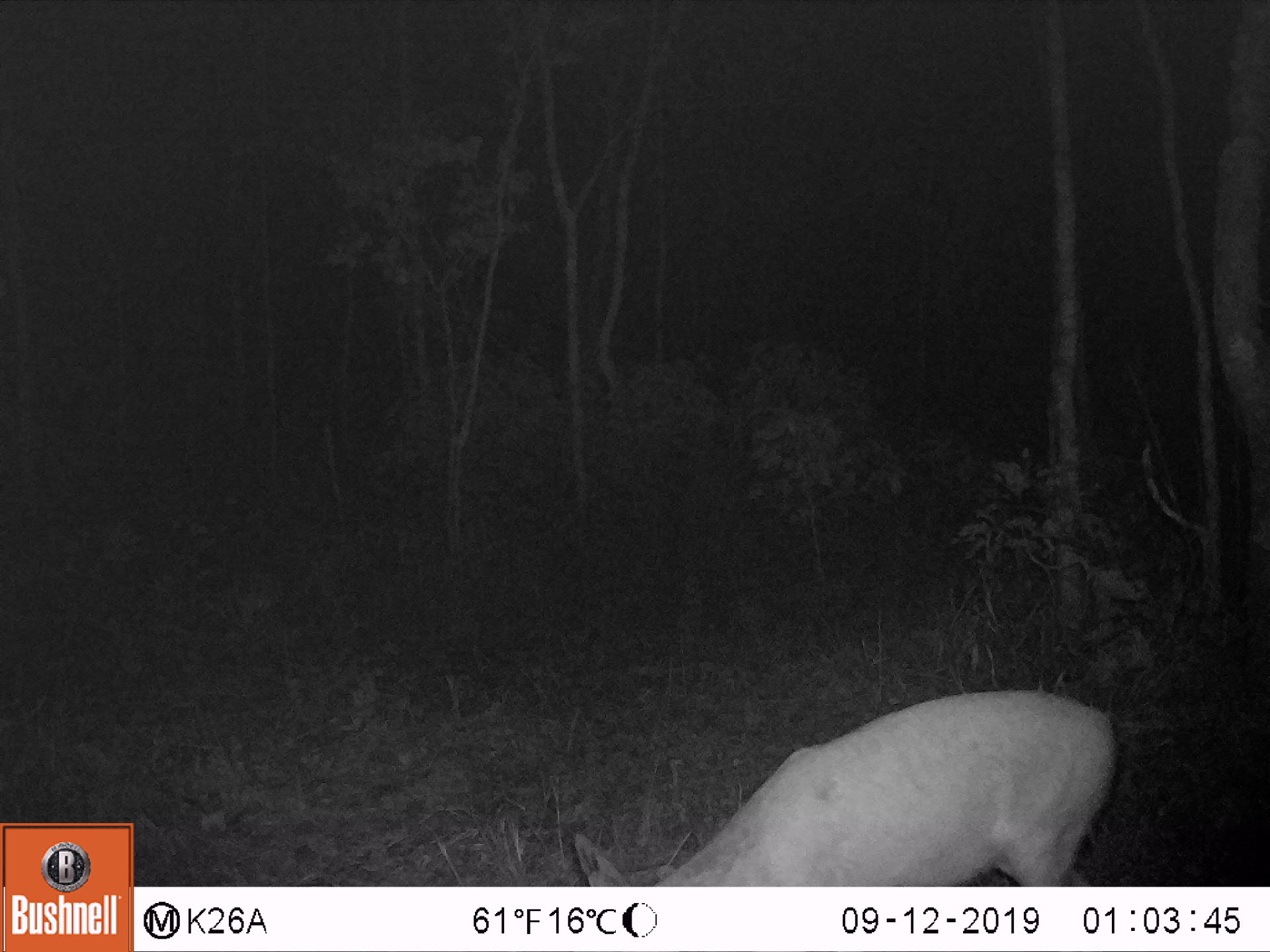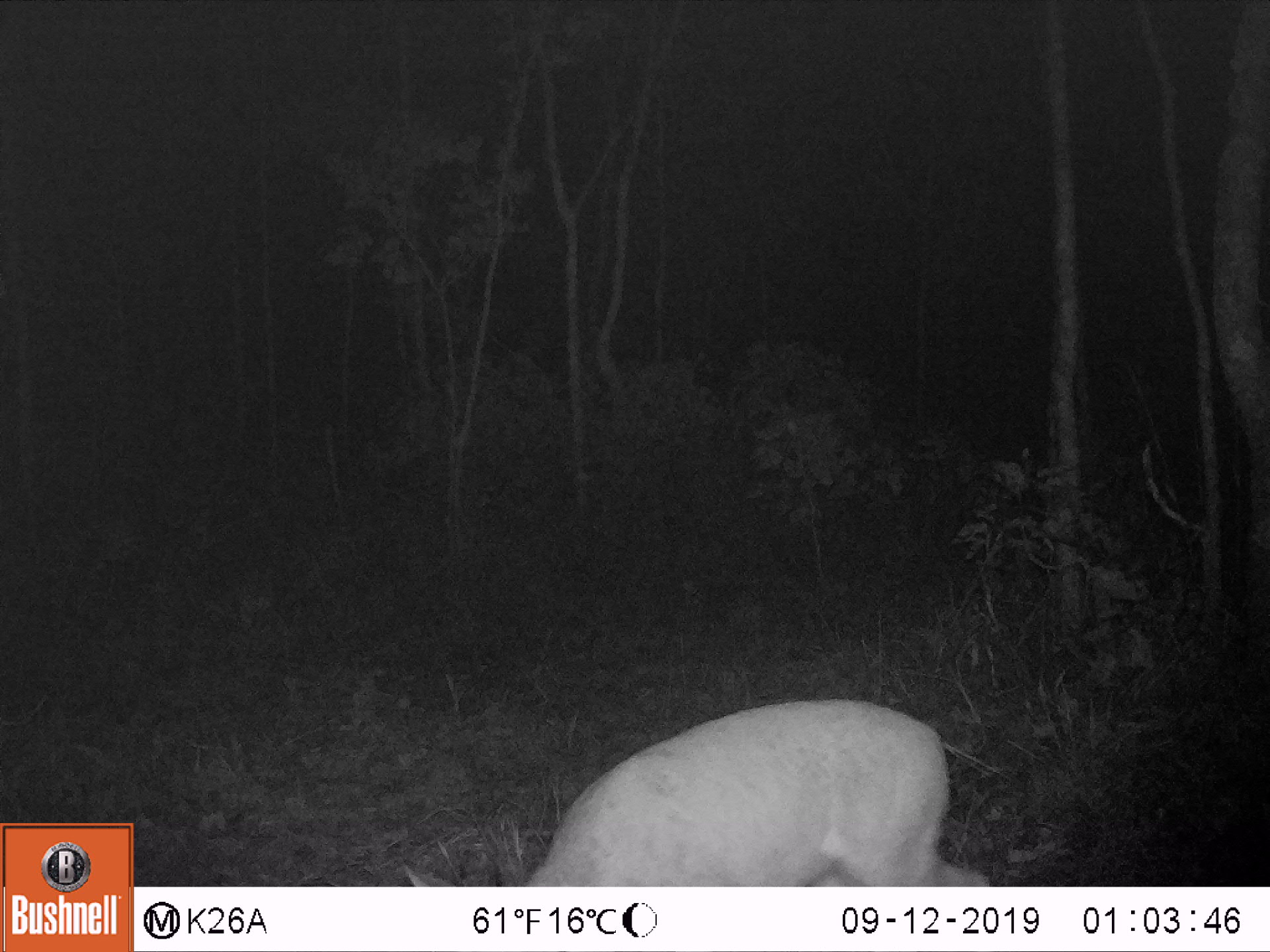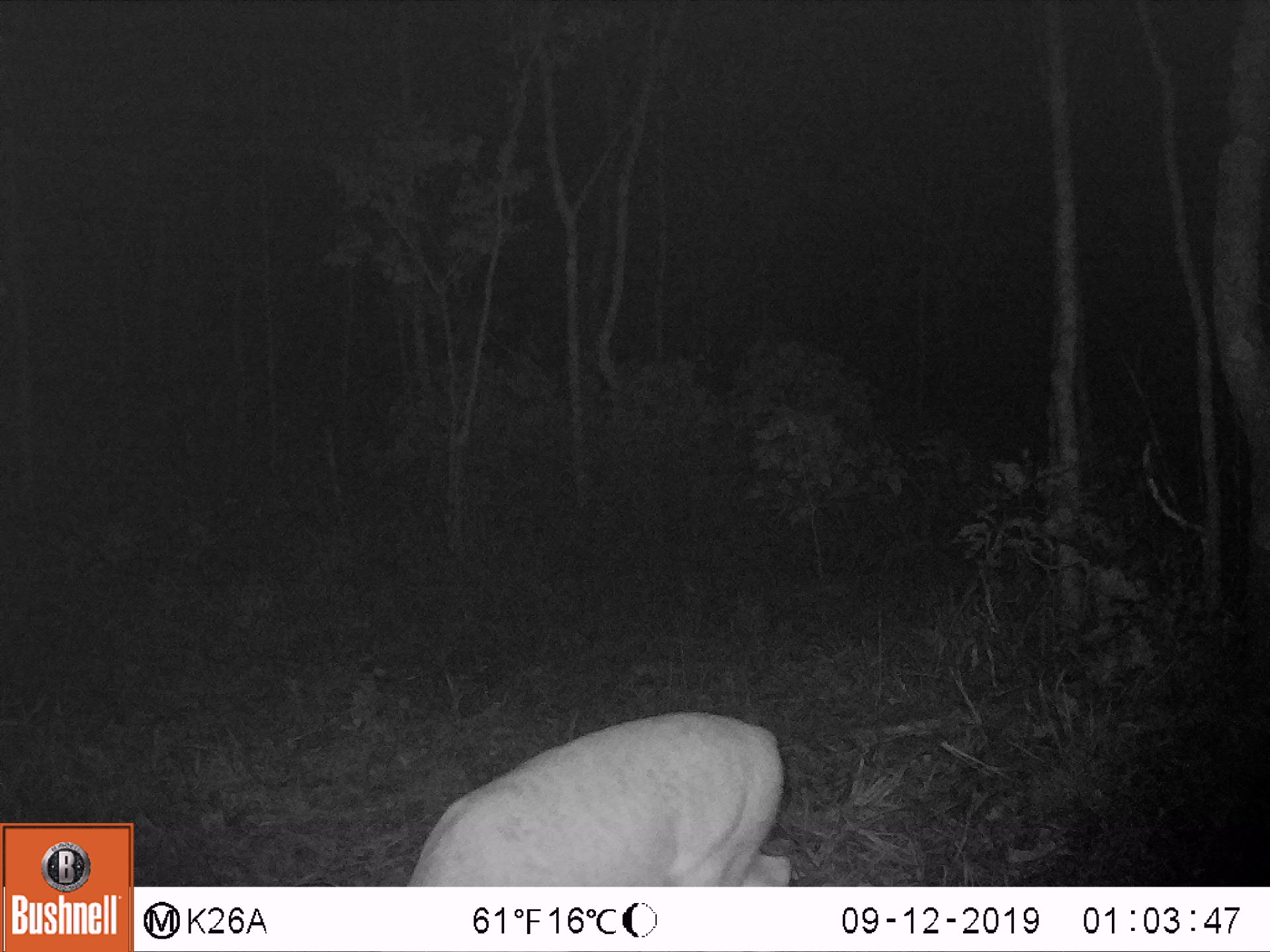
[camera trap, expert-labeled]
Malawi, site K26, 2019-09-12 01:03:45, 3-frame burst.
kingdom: Animalia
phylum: Chordata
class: Mammalia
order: Artiodactyla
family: Bovidae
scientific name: Antilopinae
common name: small antelope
Small antelope (Antilopinae), count 1.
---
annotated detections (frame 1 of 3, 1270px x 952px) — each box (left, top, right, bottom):
small antelope: (575, 688, 1115, 885)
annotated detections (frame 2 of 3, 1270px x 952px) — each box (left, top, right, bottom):
small antelope: (403, 697, 987, 883)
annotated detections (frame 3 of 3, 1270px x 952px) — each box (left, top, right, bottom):
small antelope: (410, 708, 791, 882)